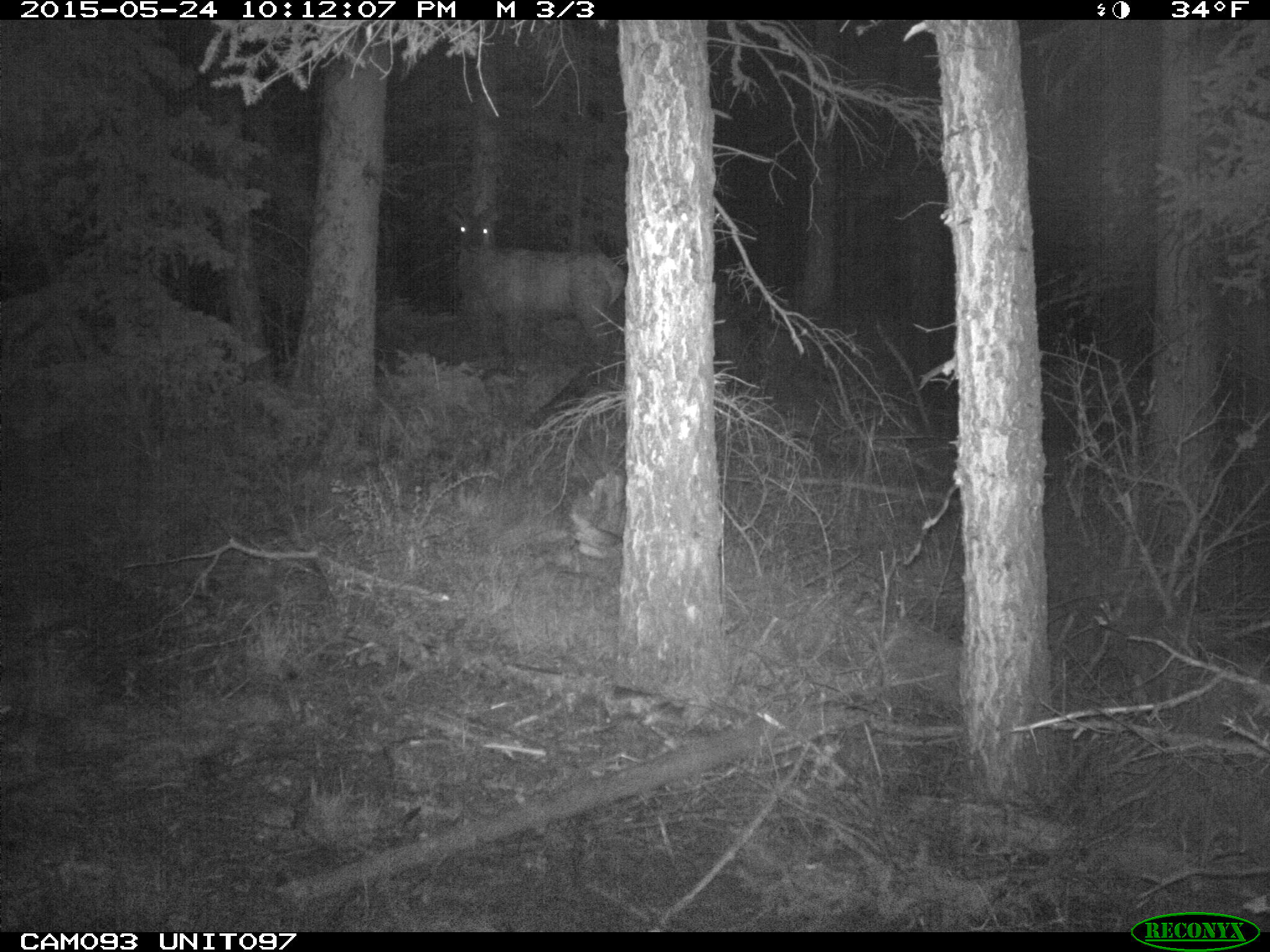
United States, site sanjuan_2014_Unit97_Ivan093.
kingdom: Animalia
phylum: Chordata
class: Mammalia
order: Artiodactyla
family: Cervidae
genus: Cervus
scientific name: Cervus elaphus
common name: red deer